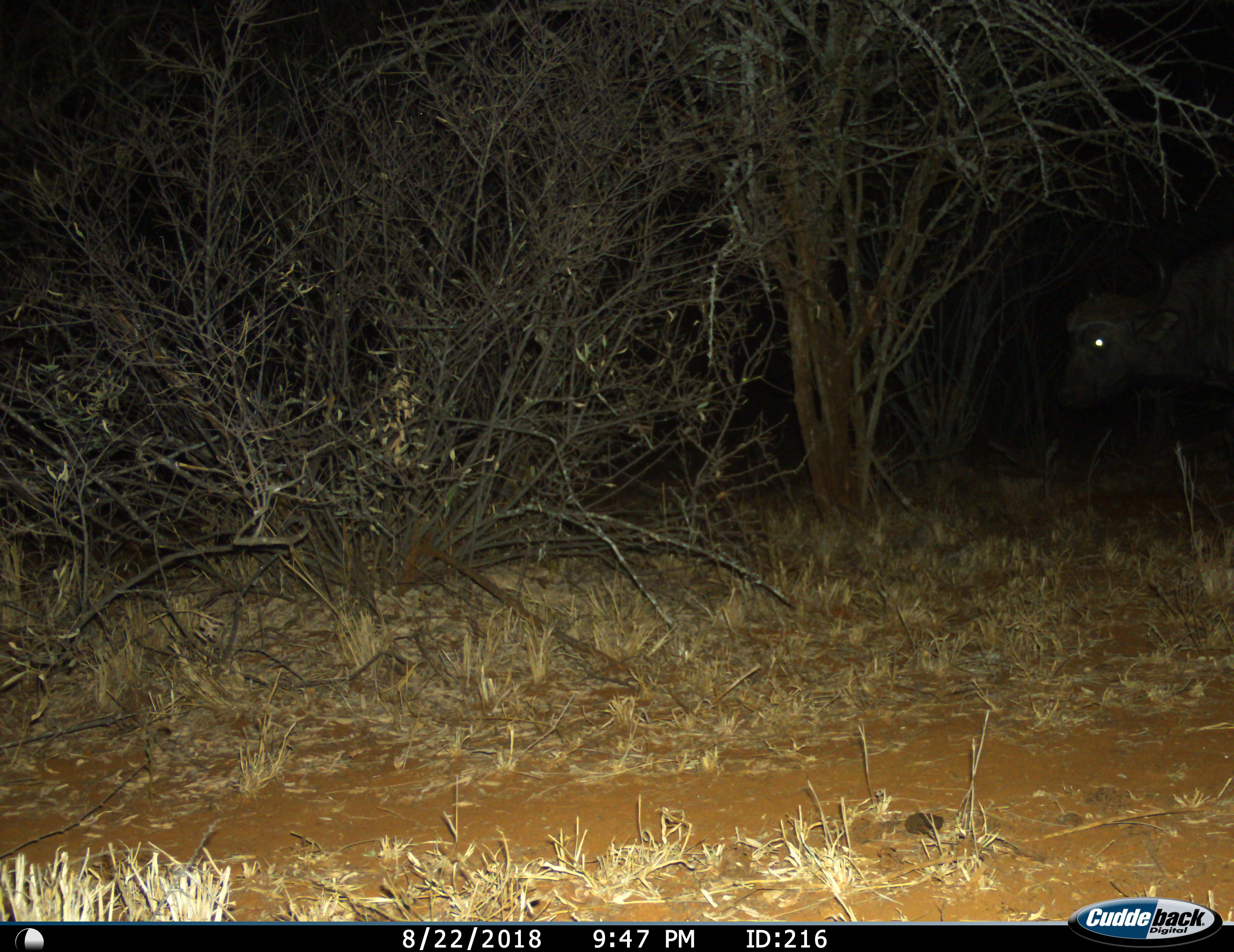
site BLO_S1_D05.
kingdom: Animalia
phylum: Chordata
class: Mammalia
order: Artiodactyla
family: Bovidae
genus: Syncerus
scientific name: Syncerus caffer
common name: african buffalo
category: buffalo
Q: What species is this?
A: Buffalo (african buffalo) (Syncerus caffer).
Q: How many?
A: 1.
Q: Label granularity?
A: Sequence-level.